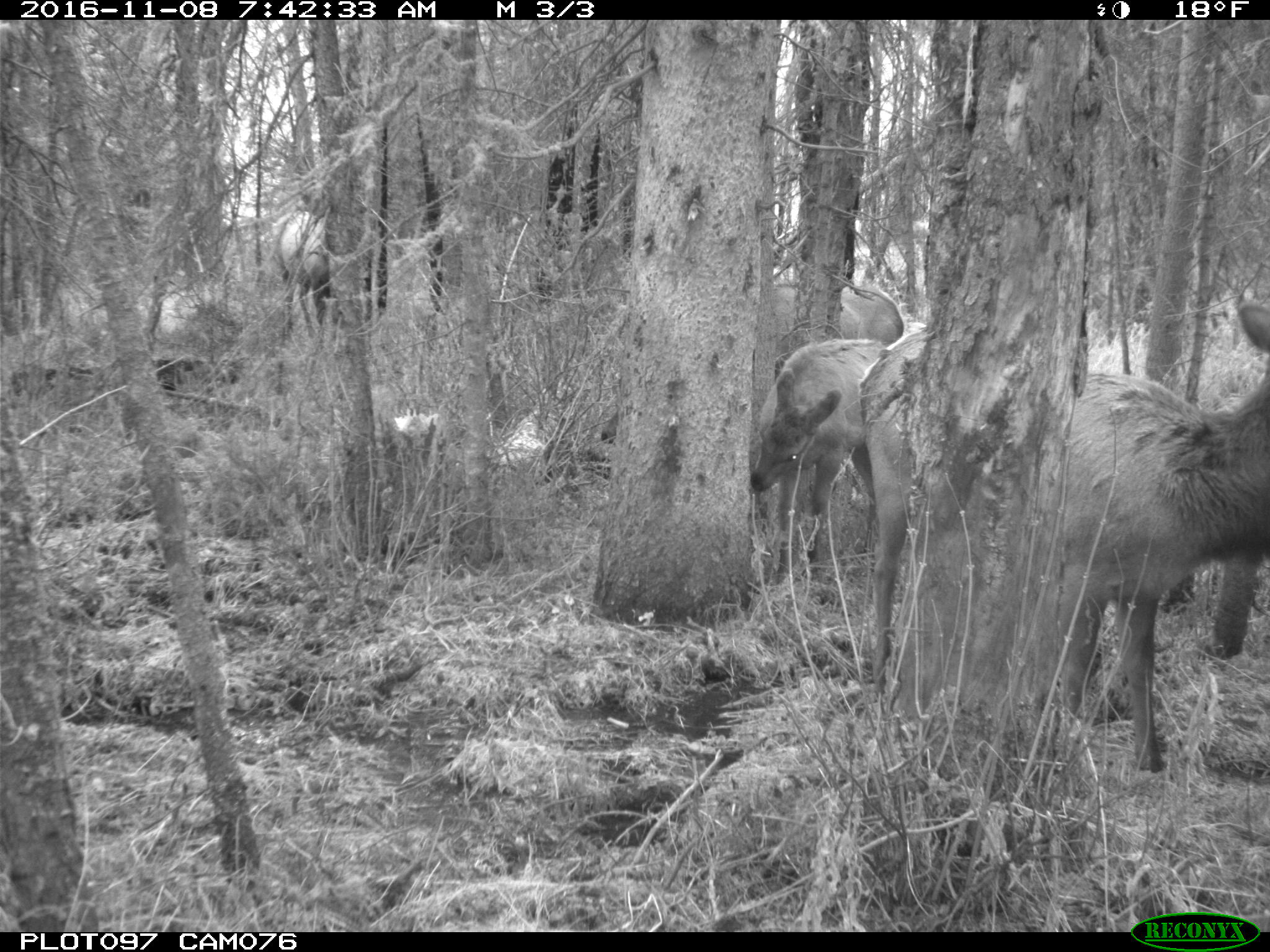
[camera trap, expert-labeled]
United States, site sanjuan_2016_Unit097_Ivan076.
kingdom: Animalia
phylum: Chordata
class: Mammalia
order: Artiodactyla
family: Cervidae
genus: Cervus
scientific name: Cervus elaphus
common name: red deer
Cervus elaphus (red deer).